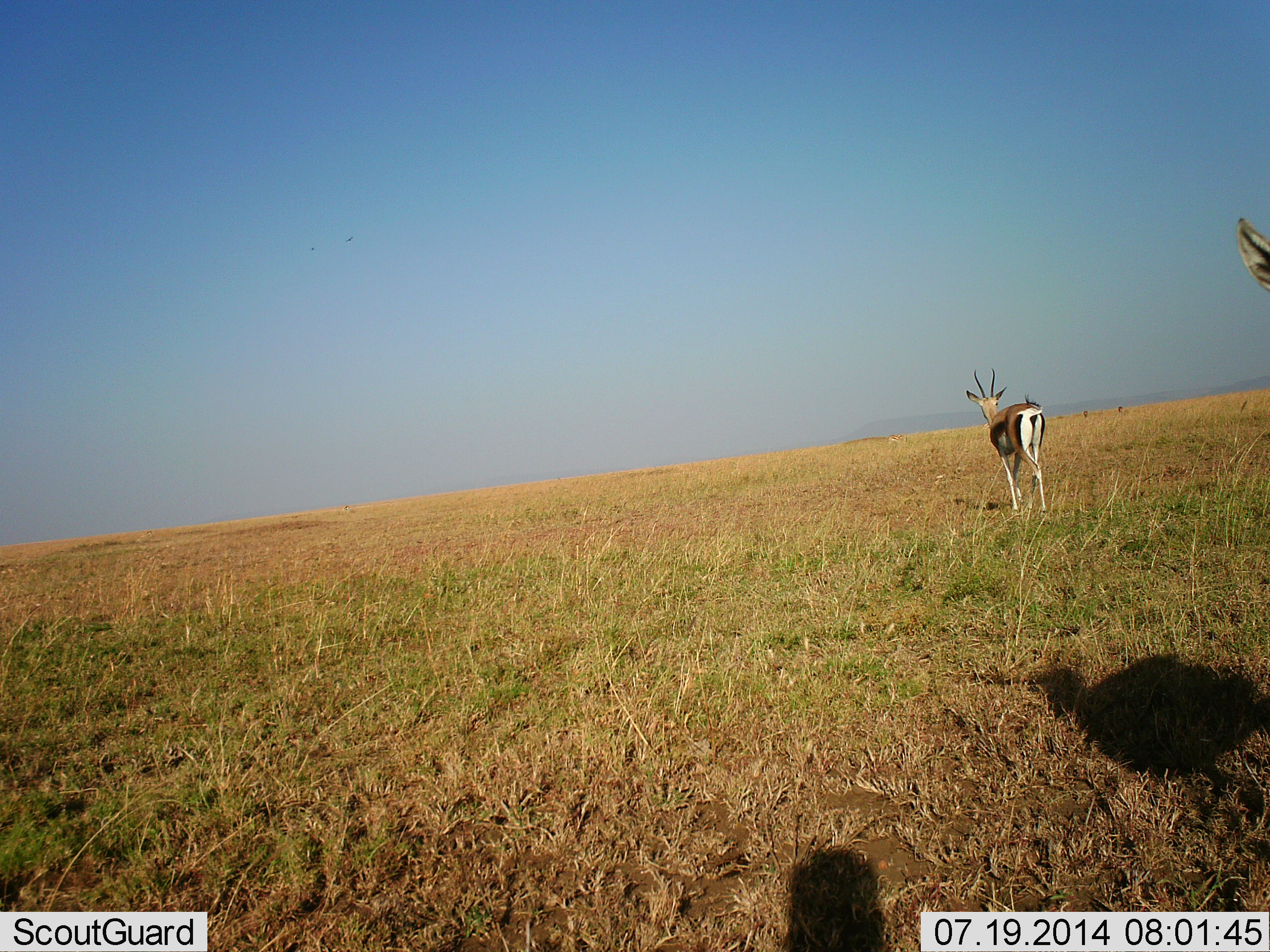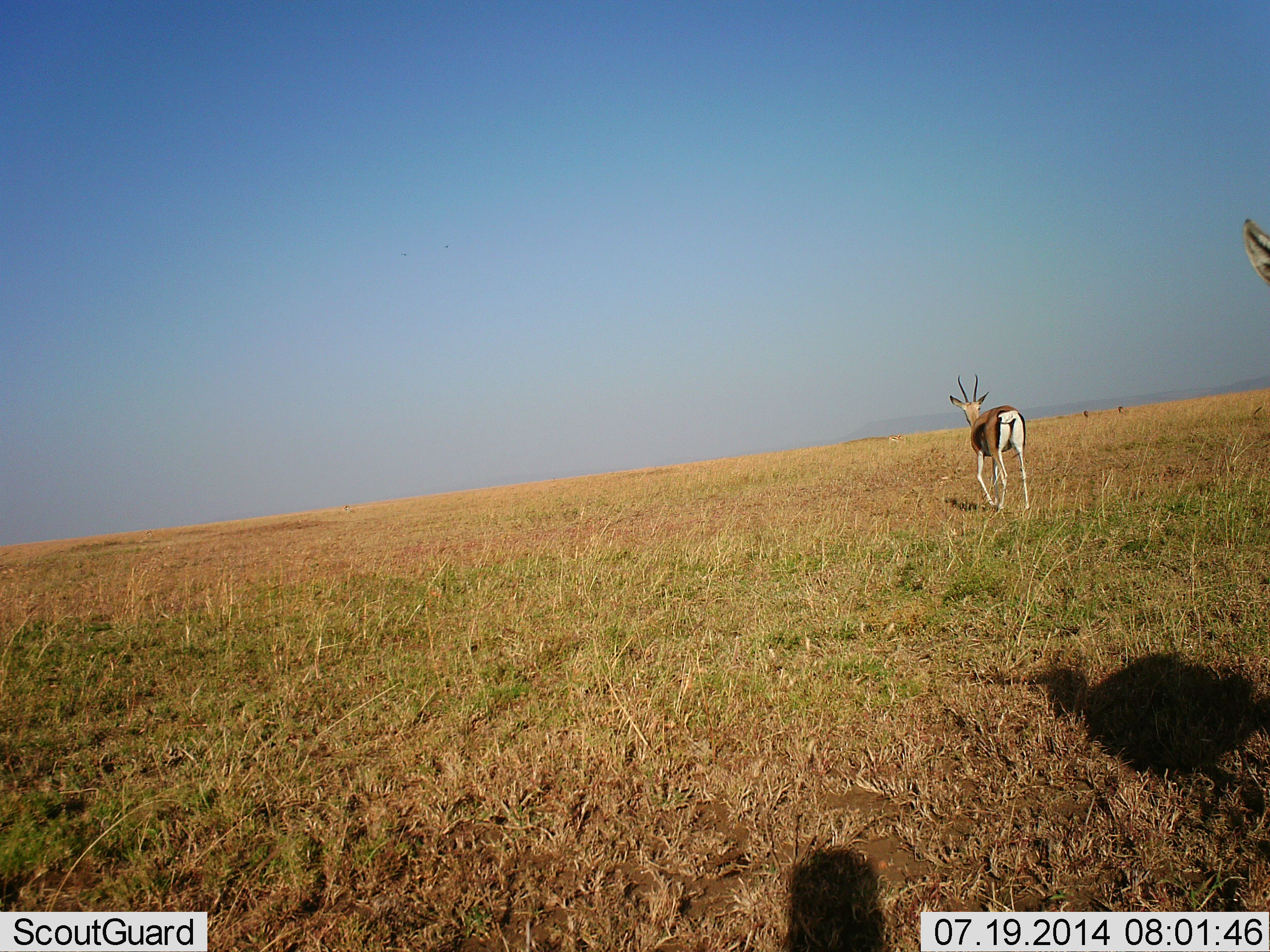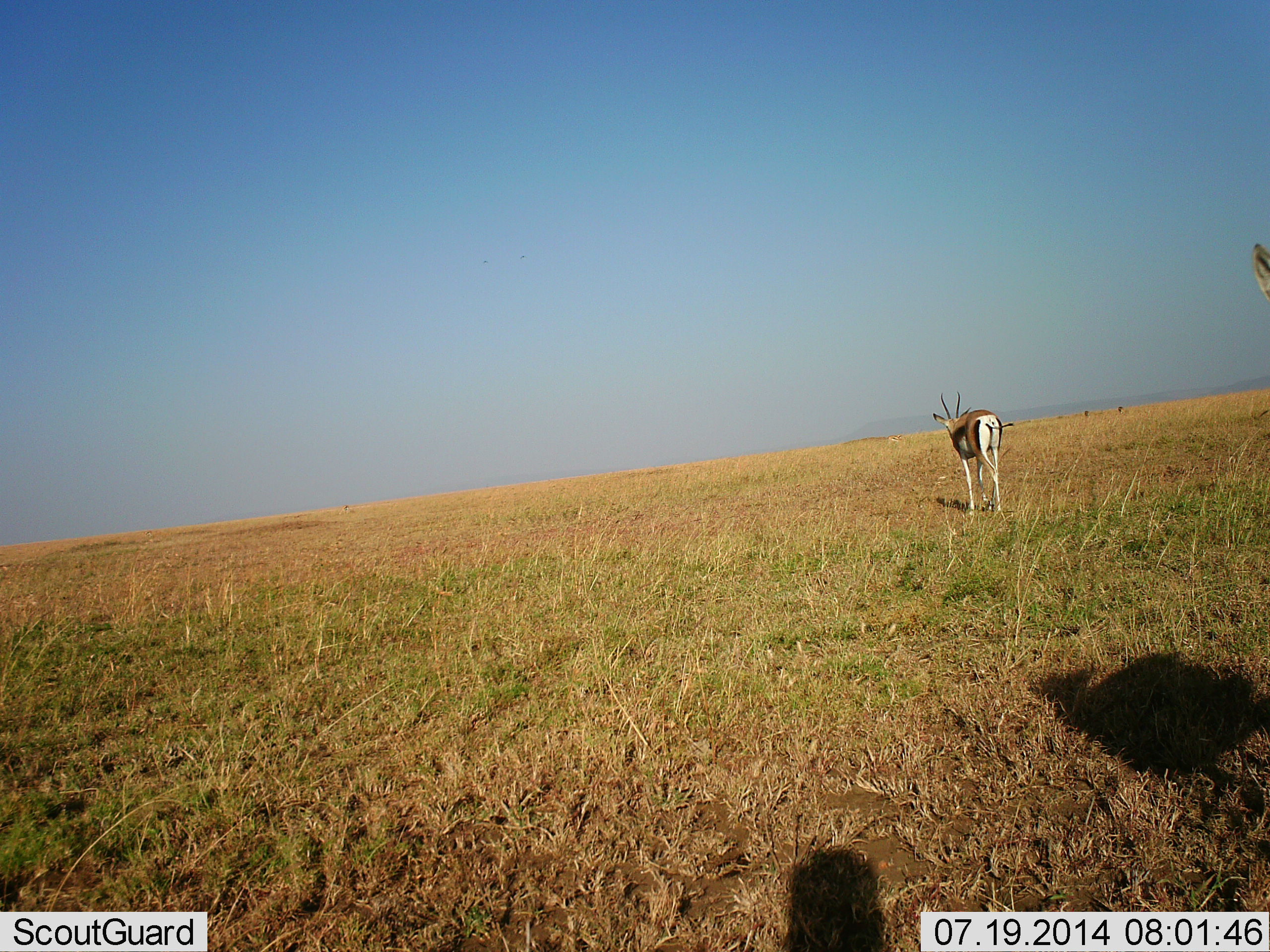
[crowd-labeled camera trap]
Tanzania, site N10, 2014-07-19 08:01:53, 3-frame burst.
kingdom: Animalia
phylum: Chordata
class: Mammalia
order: Artiodactyla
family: Bovidae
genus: Eudorcas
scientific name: Eudorcas thomsonii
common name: thomson's gazelle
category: gazellethomsons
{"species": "gazellethomsons (thomson's gazelle) (Eudorcas thomsonii)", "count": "2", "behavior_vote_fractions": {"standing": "73%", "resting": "0%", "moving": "82%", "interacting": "0%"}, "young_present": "0%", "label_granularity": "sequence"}